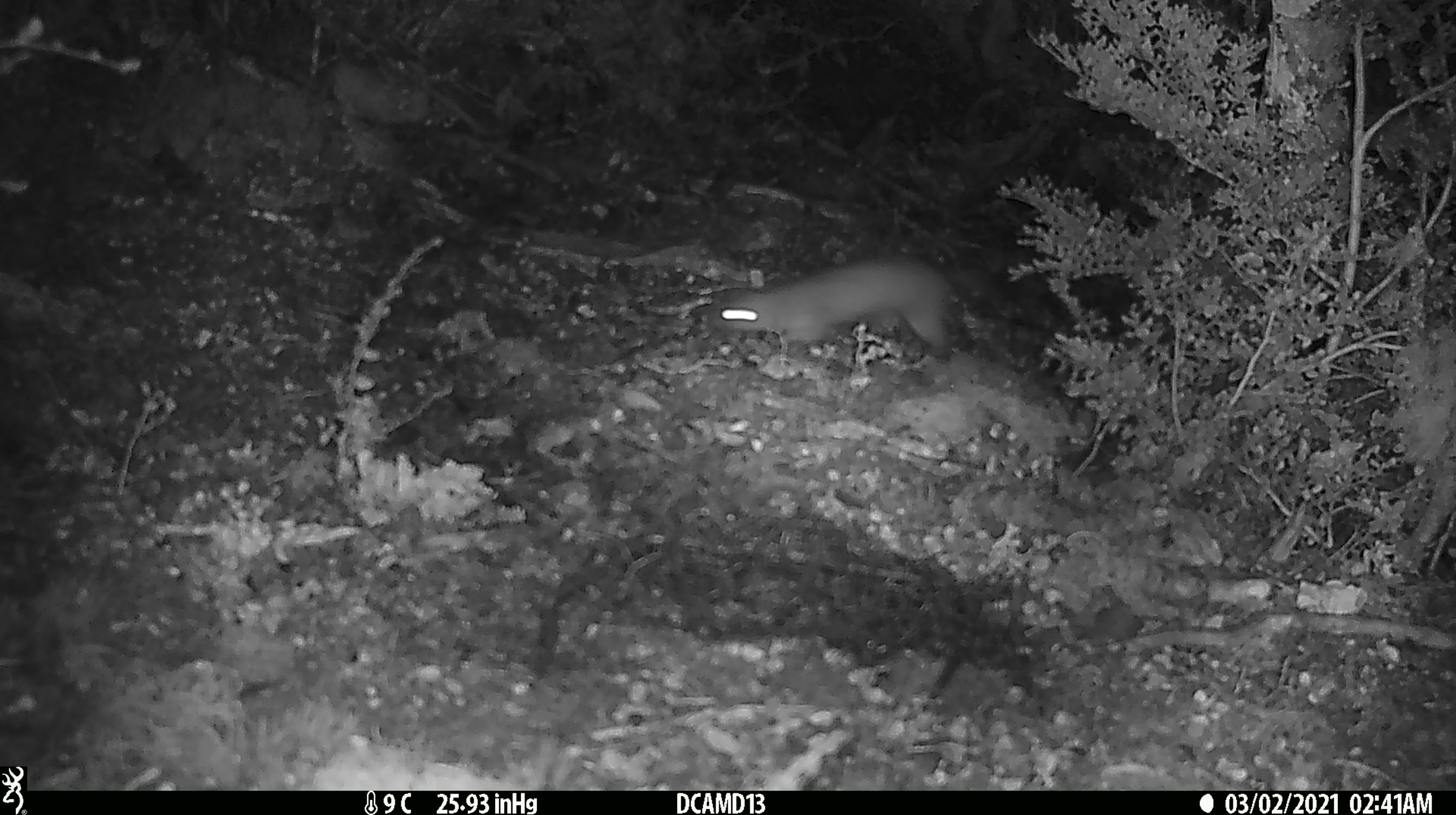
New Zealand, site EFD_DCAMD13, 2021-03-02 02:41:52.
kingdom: Animalia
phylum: Chordata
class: Mammalia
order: Carnivora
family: Mustelidae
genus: Mustela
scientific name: Mustela erminea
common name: stoat